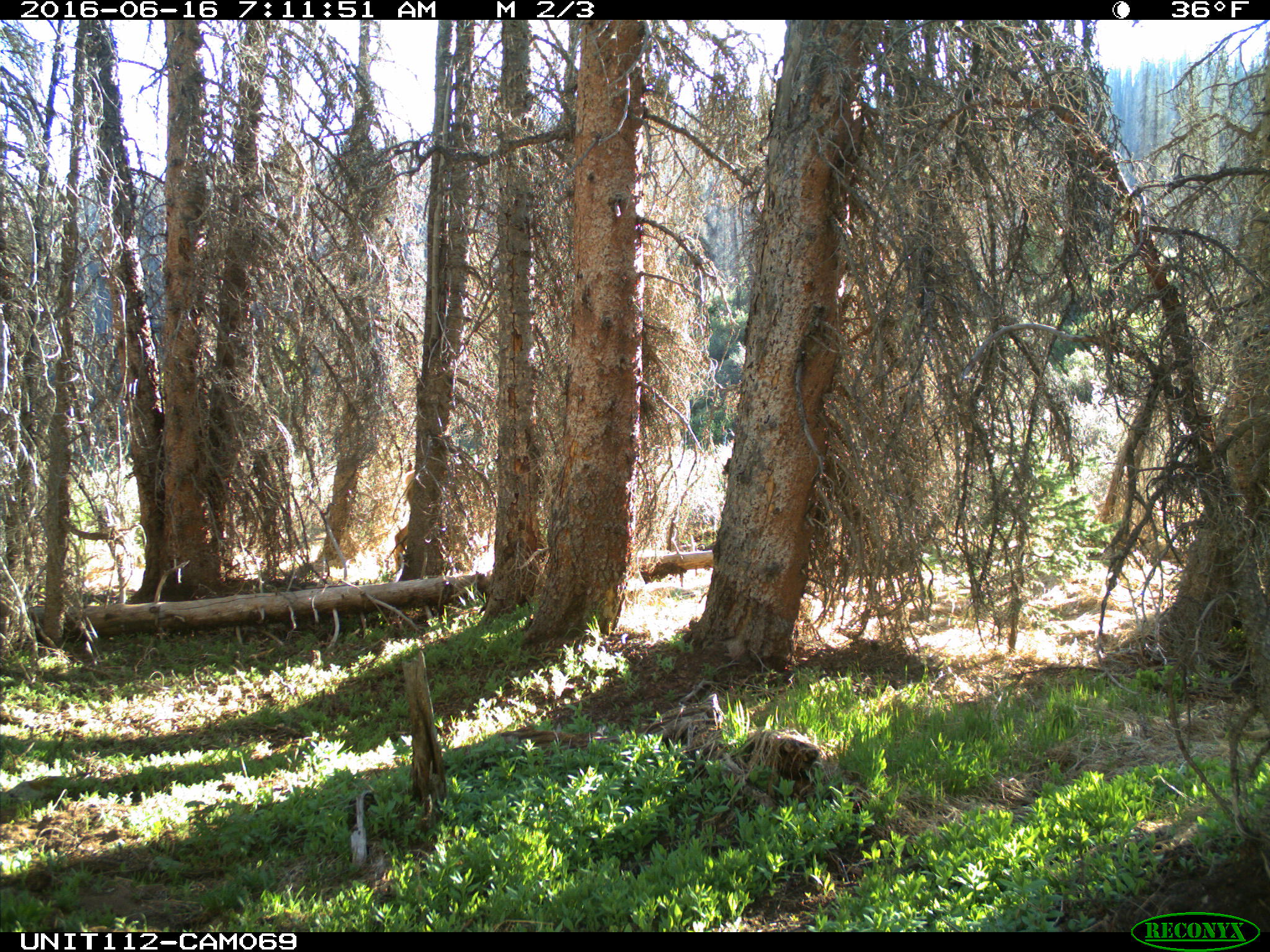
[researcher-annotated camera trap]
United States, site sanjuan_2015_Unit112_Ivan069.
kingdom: Animalia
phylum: Chordata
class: Mammalia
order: Artiodactyla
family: Cervidae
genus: Cervus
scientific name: Cervus elaphus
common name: red deer